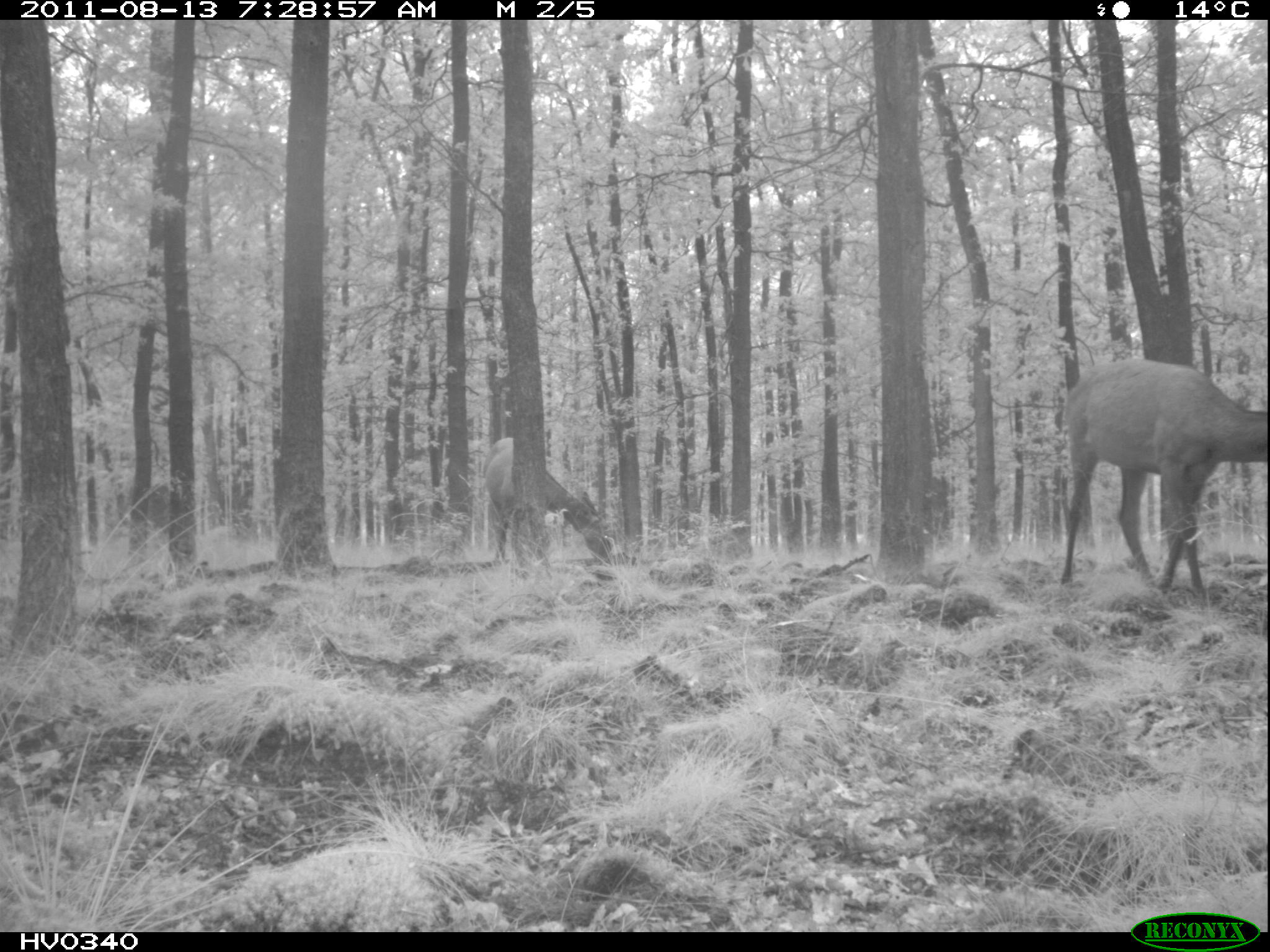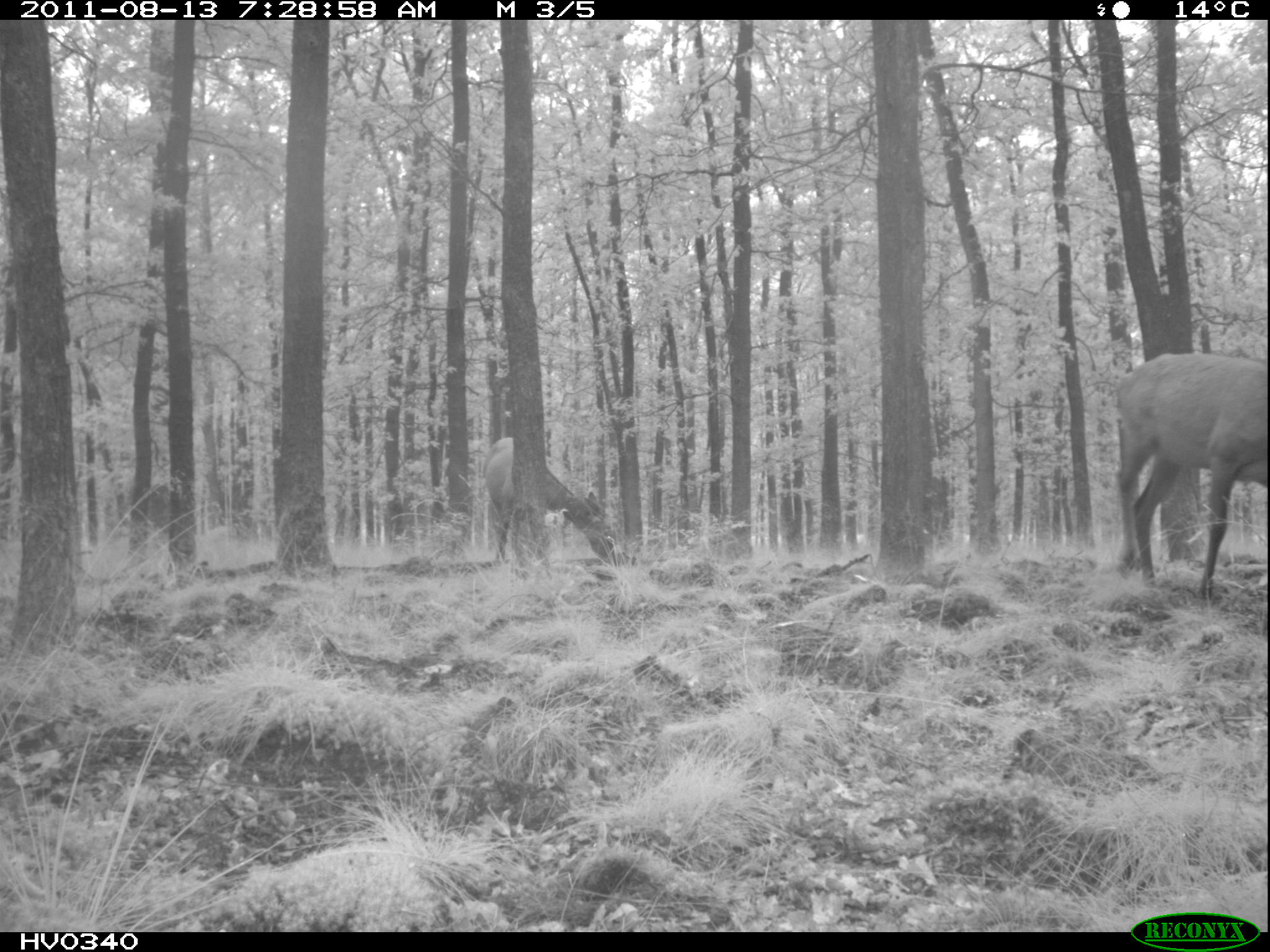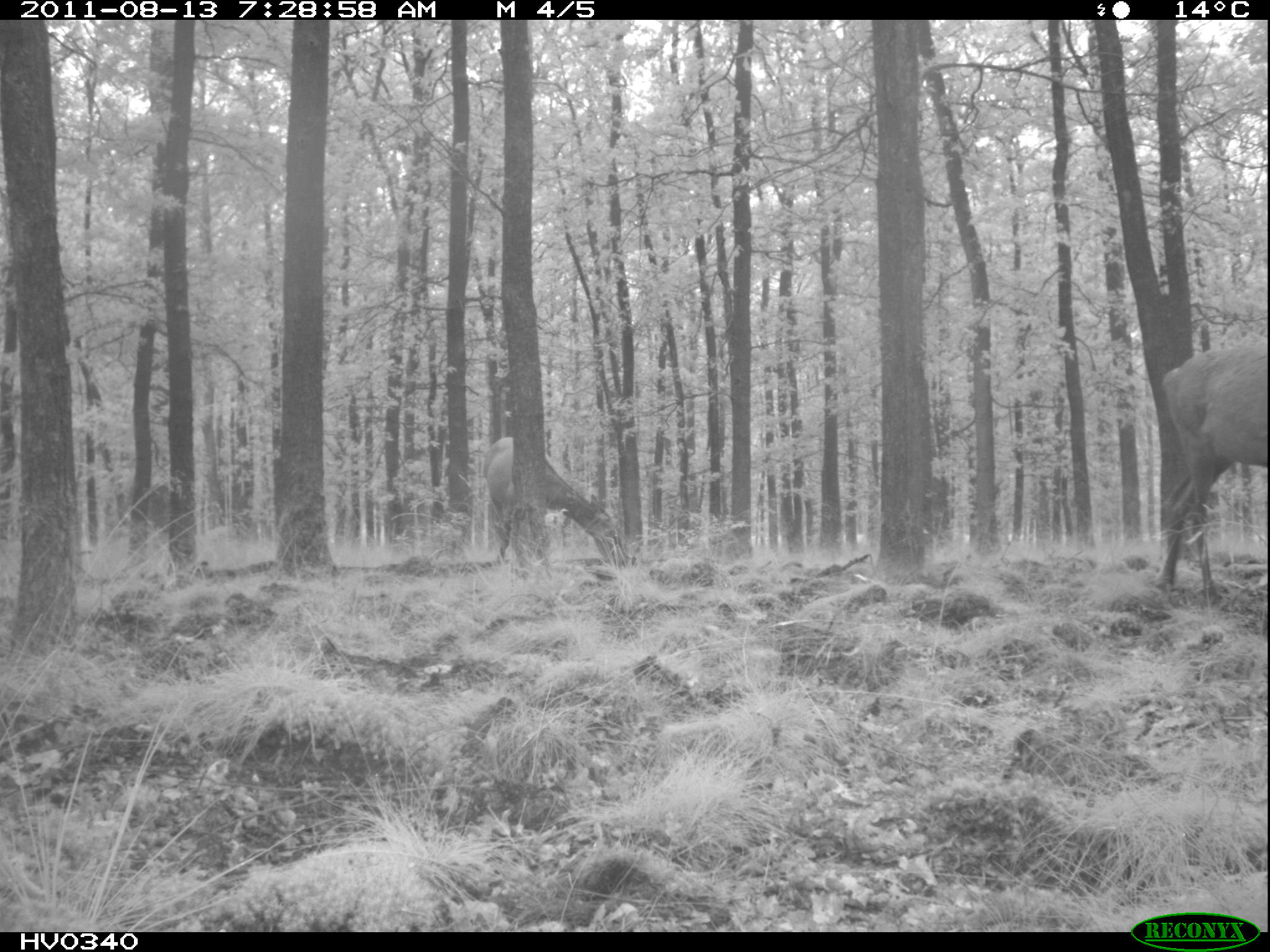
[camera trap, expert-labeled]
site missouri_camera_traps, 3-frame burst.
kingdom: Animalia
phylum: Chordata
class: Mammalia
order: Artiodactyla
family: Cervidae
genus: Cervus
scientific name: Cervus elaphus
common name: red deer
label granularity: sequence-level